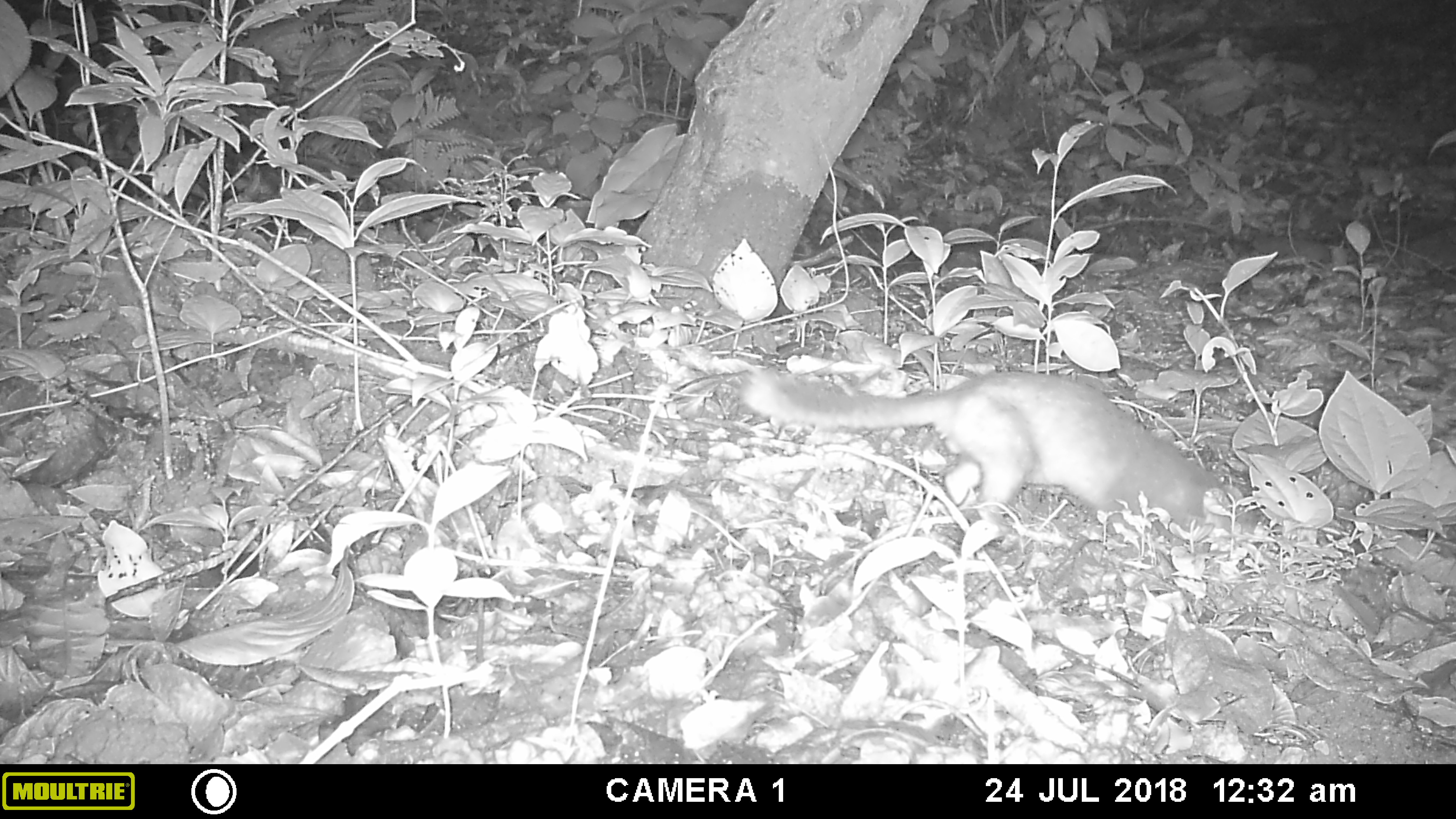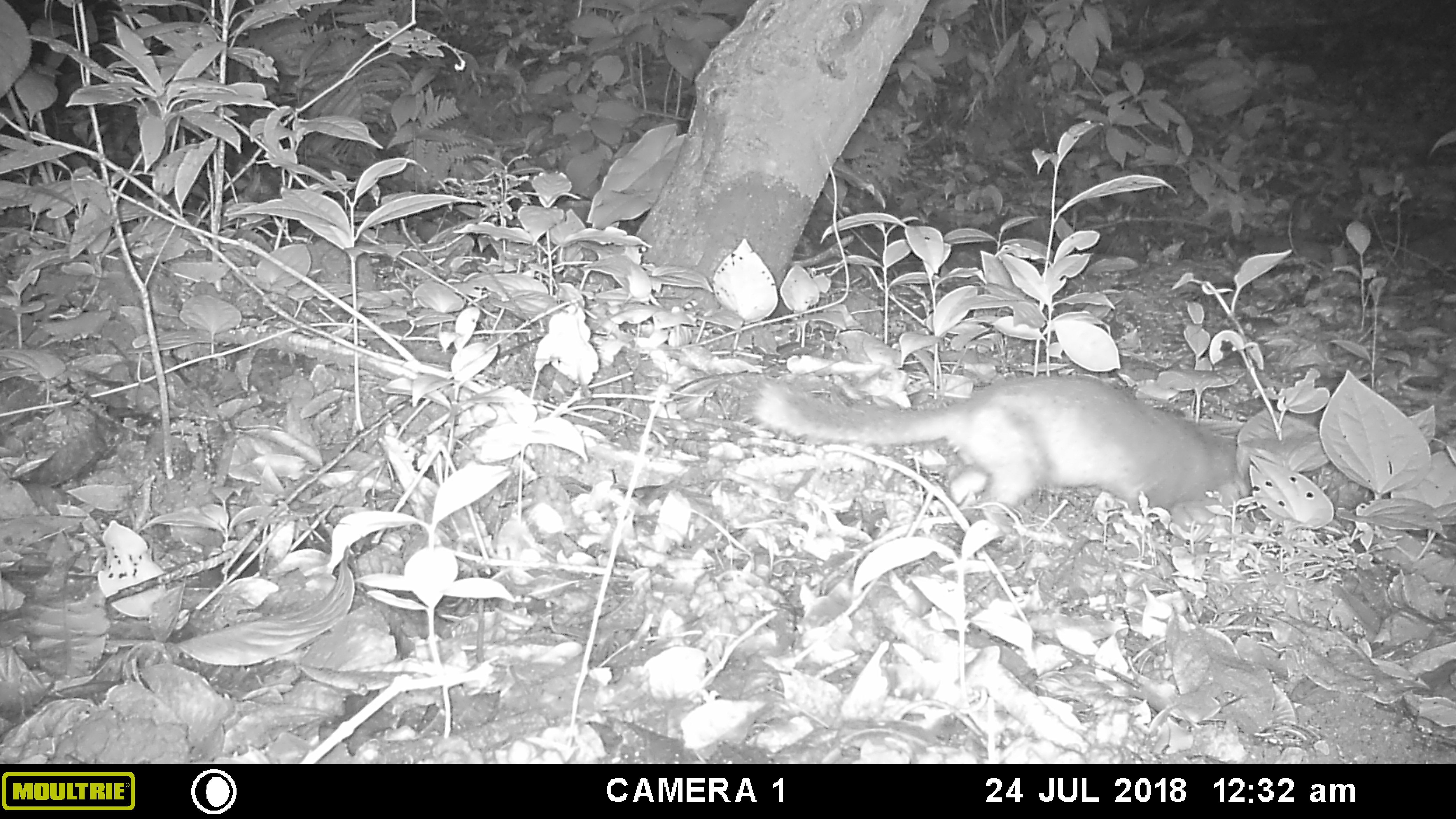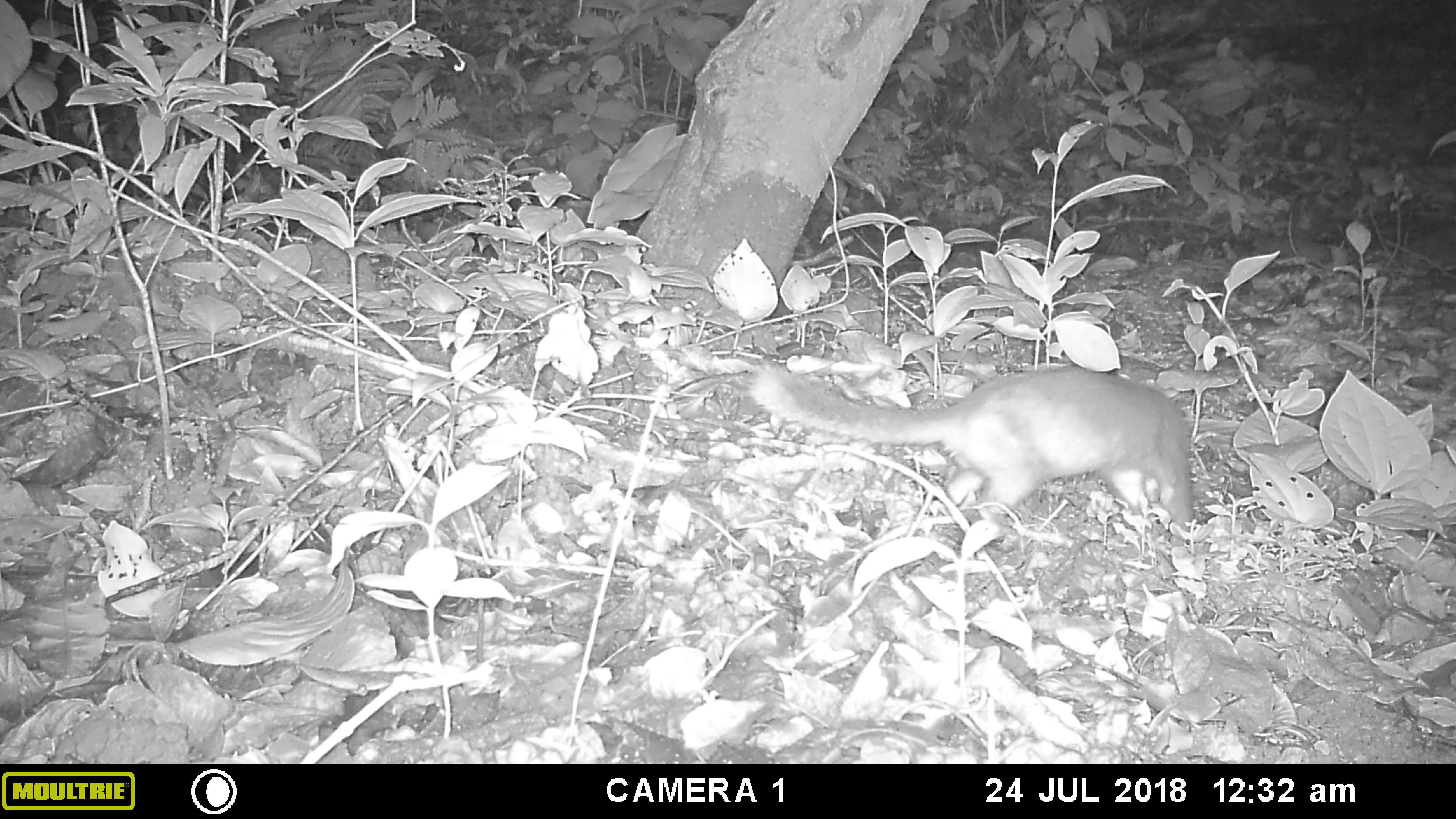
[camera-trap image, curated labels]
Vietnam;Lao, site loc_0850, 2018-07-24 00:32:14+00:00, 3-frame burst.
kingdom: Animalia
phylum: Chordata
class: Mammalia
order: Carnivora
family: Mustelidae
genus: Melogale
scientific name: Melogale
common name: ferret badger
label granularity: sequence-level